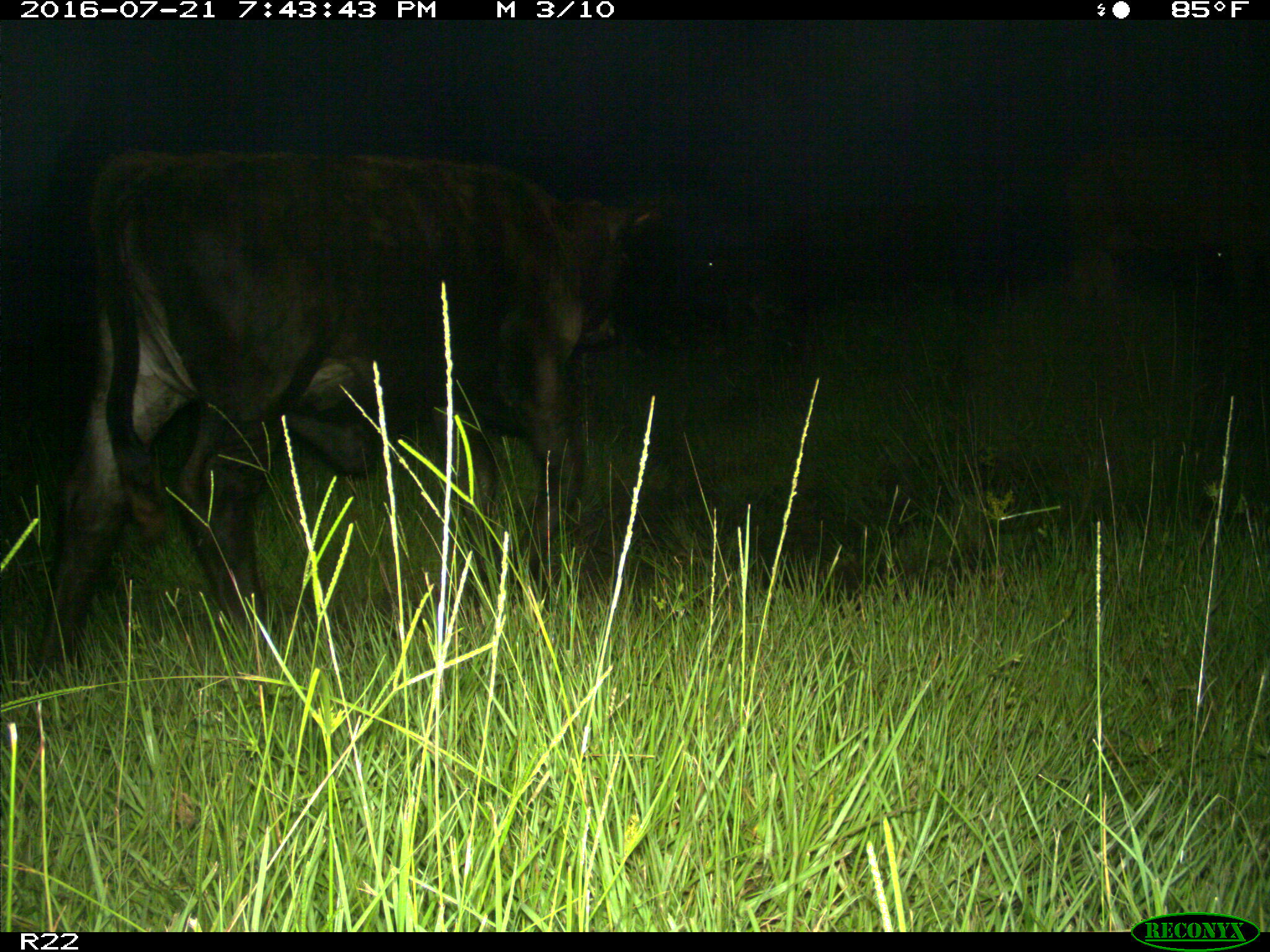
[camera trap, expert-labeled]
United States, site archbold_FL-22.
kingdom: Animalia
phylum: Chordata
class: Mammalia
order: Artiodactyla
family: Bovidae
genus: Bos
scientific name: Bos taurus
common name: domestic cow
Bos taurus (domestic cow).